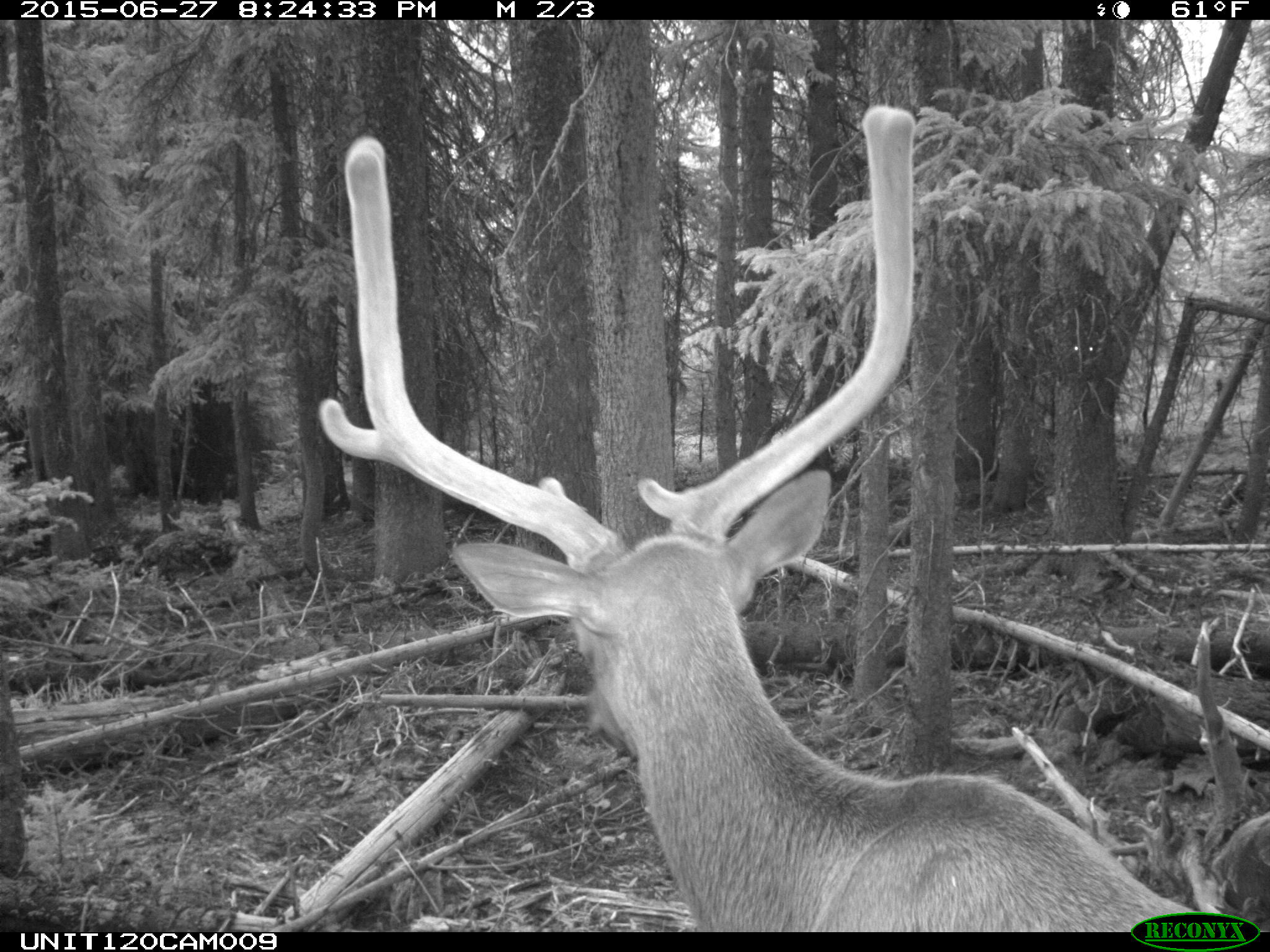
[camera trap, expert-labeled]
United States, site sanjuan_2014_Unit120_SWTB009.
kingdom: Animalia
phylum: Chordata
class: Mammalia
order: Artiodactyla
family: Cervidae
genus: Cervus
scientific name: Cervus elaphus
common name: red deer